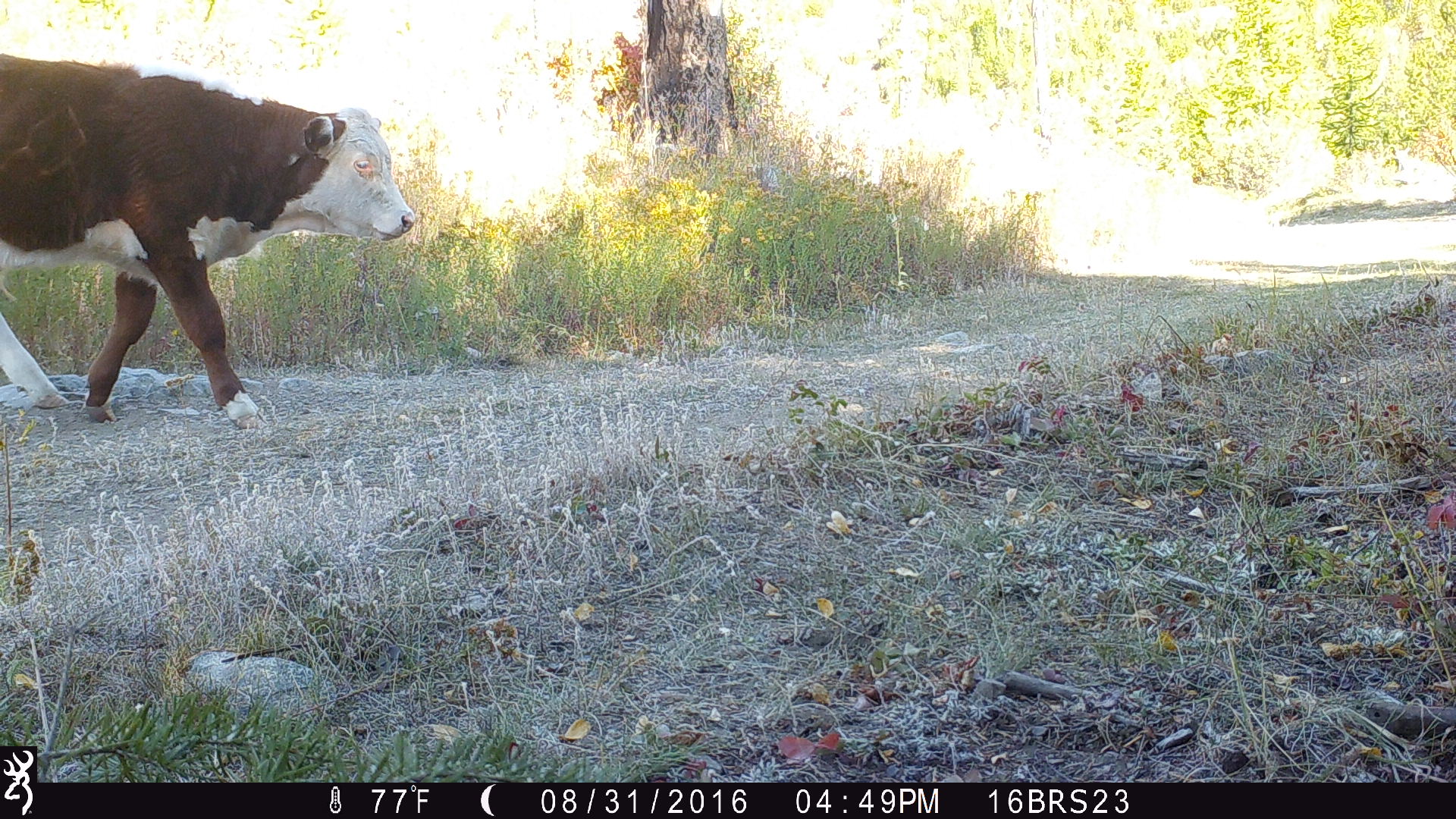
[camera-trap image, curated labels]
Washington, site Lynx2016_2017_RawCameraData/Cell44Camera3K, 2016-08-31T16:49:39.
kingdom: Animalia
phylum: Chordata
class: Mammalia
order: Artiodactyla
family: Bovidae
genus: Bos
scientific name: Bos taurus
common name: domestic cattle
Domestic cattle (Bos taurus). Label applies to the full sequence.